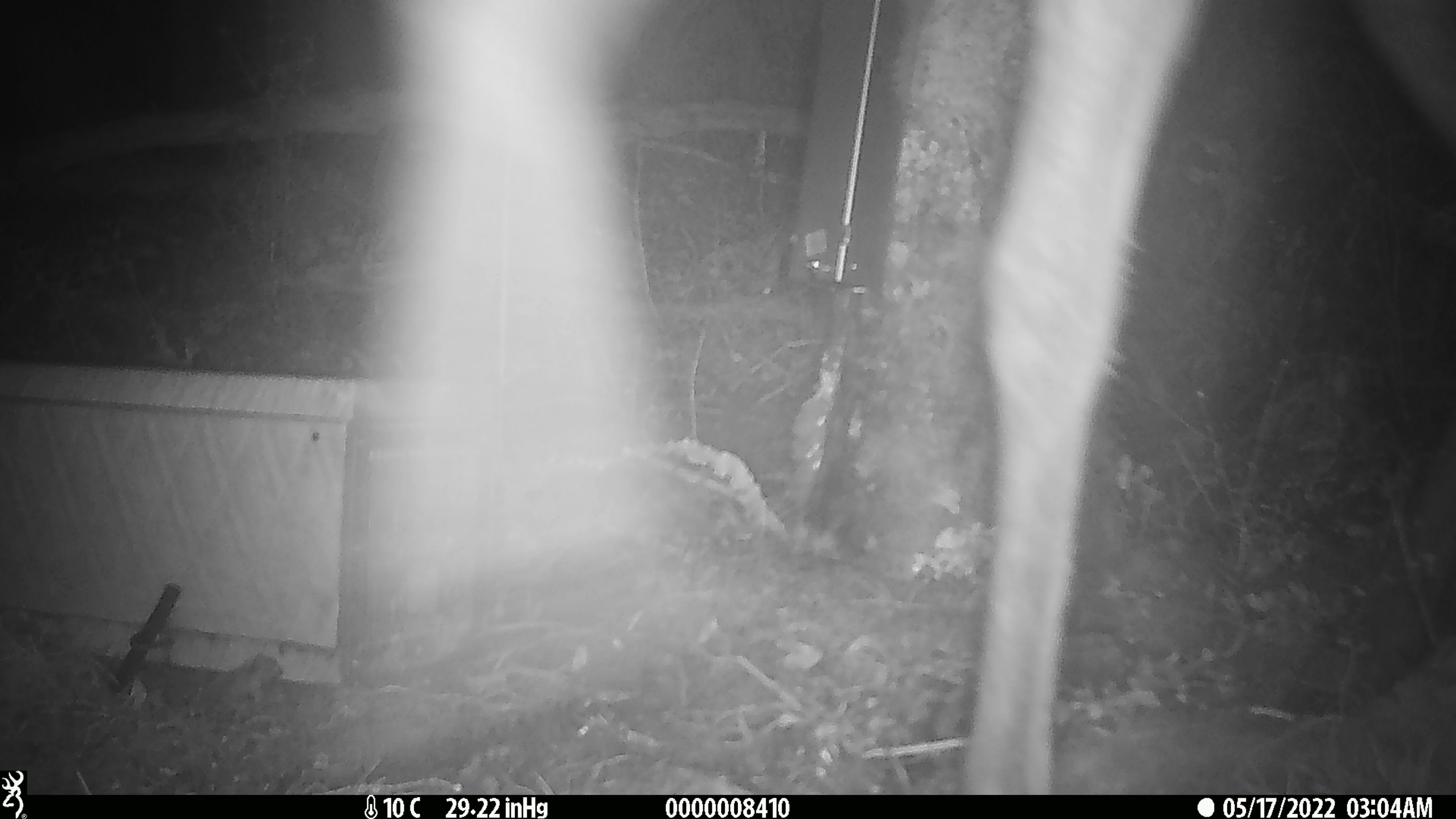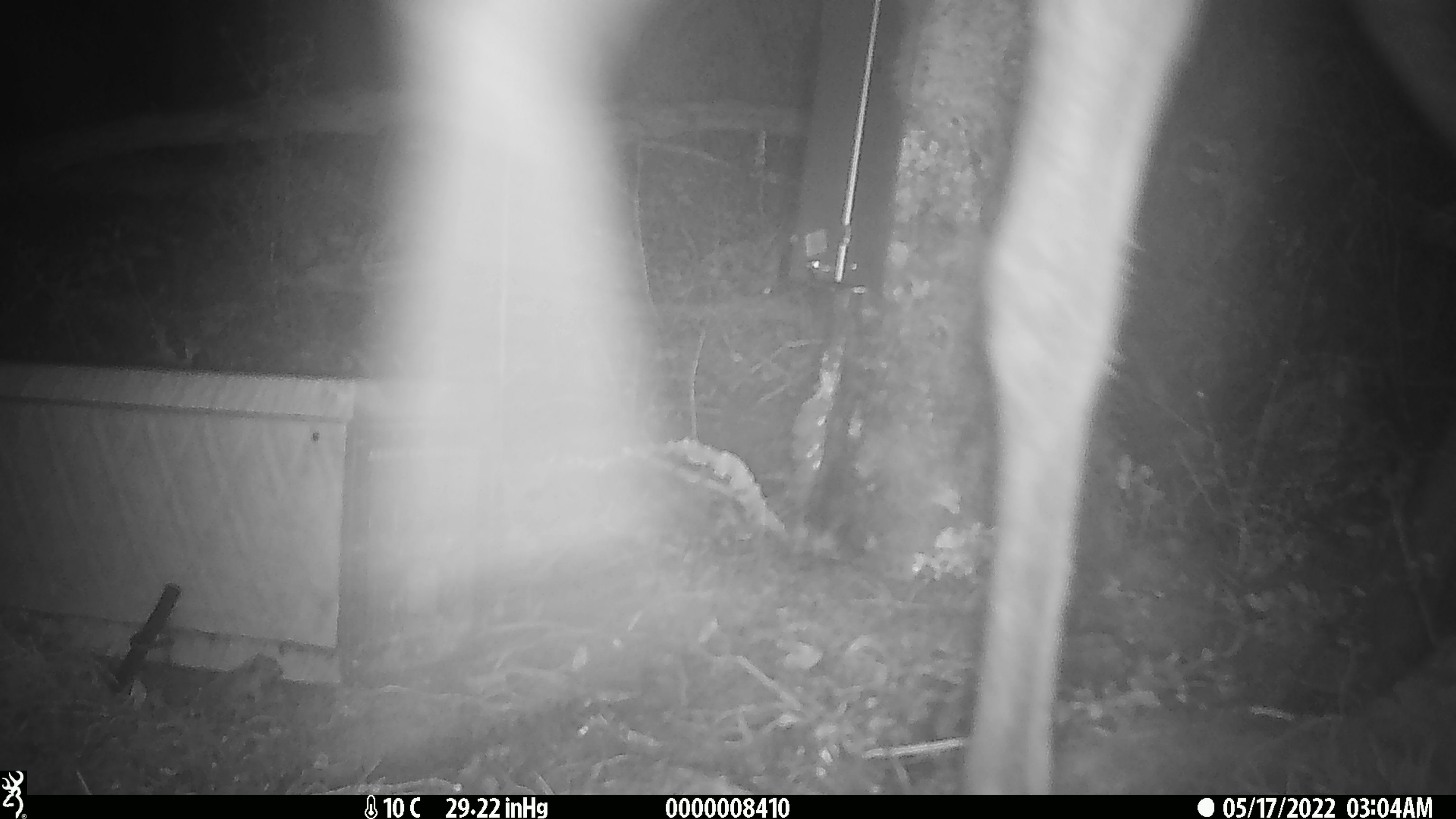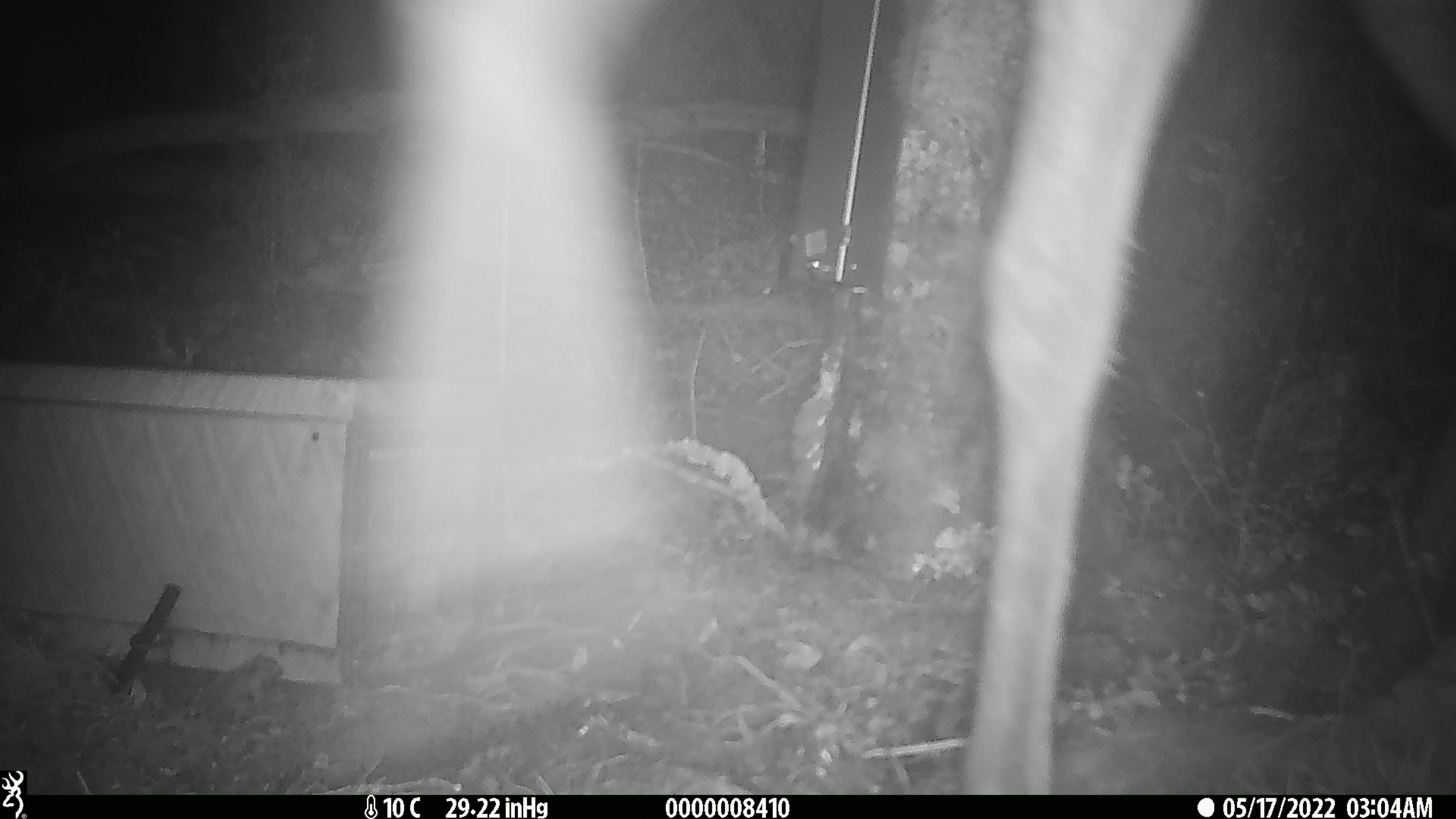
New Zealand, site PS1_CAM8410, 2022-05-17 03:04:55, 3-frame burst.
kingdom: Animalia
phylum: Chordata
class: Mammalia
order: Artiodactyla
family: Cervidae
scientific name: Cervidae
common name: deer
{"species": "deer (Cervidae)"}